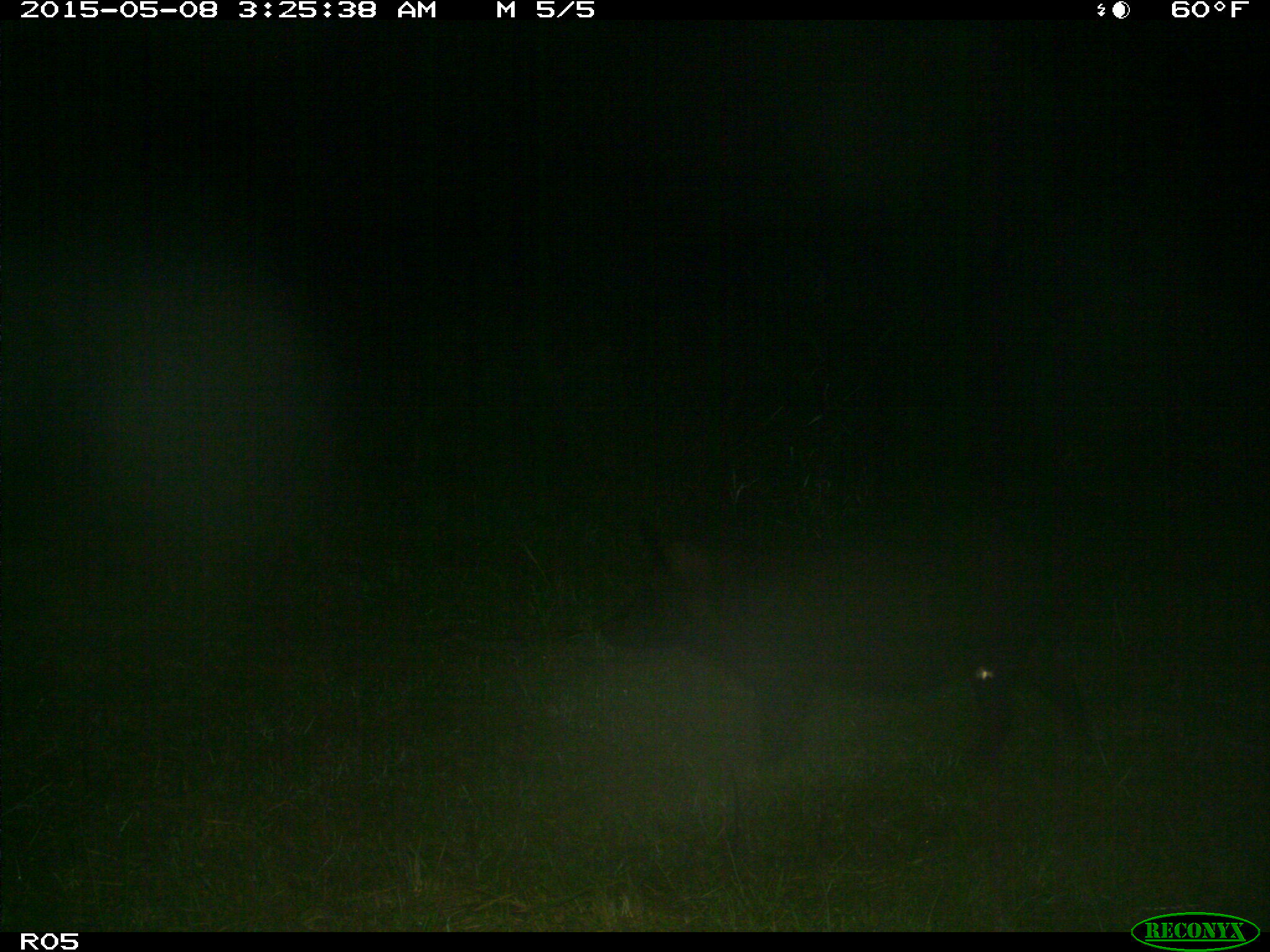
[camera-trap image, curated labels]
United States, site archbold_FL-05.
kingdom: Animalia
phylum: Chordata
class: Mammalia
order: Artiodactyla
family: Suidae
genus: Sus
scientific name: Sus scrofa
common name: wild boar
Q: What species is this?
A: Sus scrofa (wild boar).